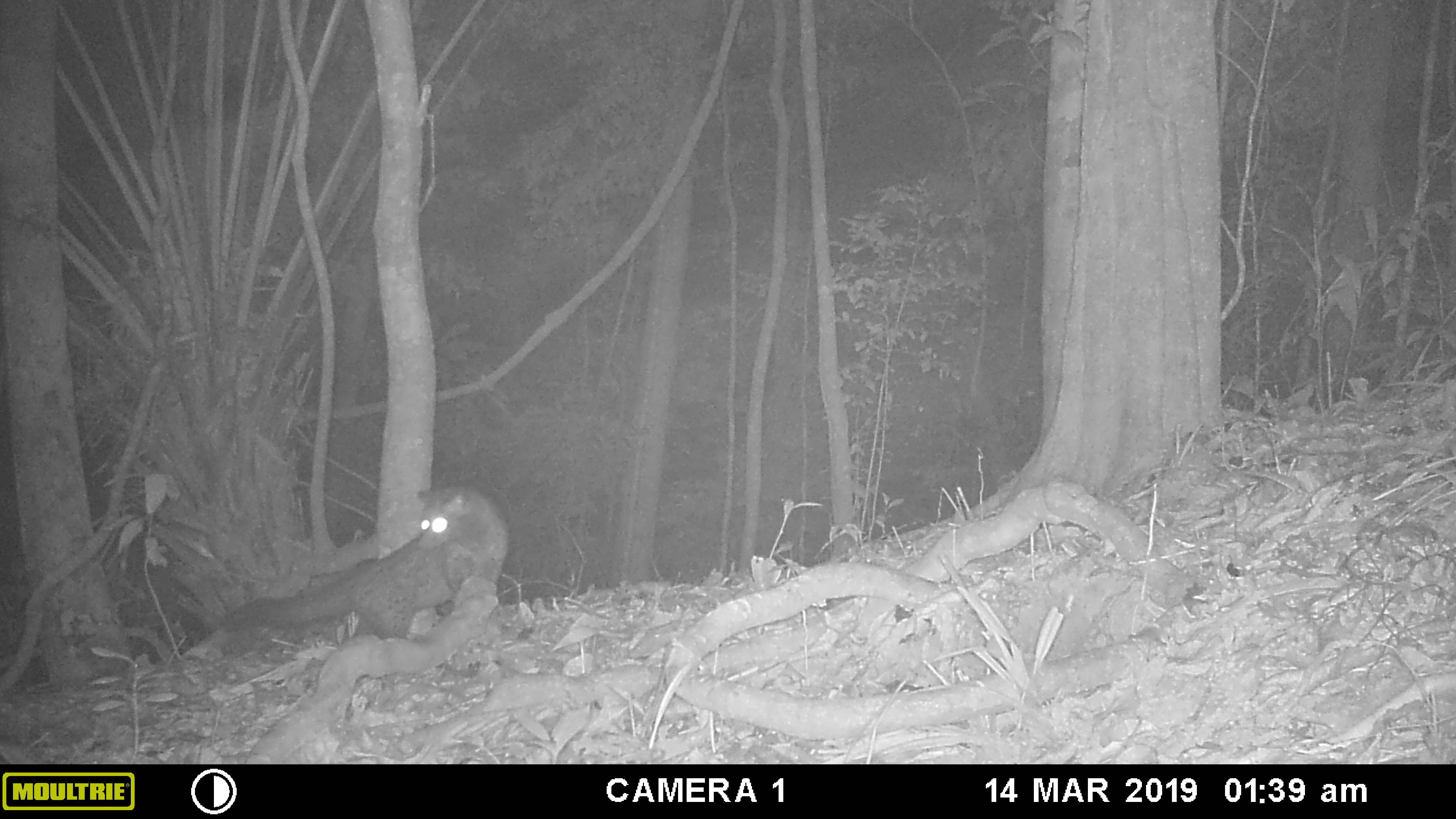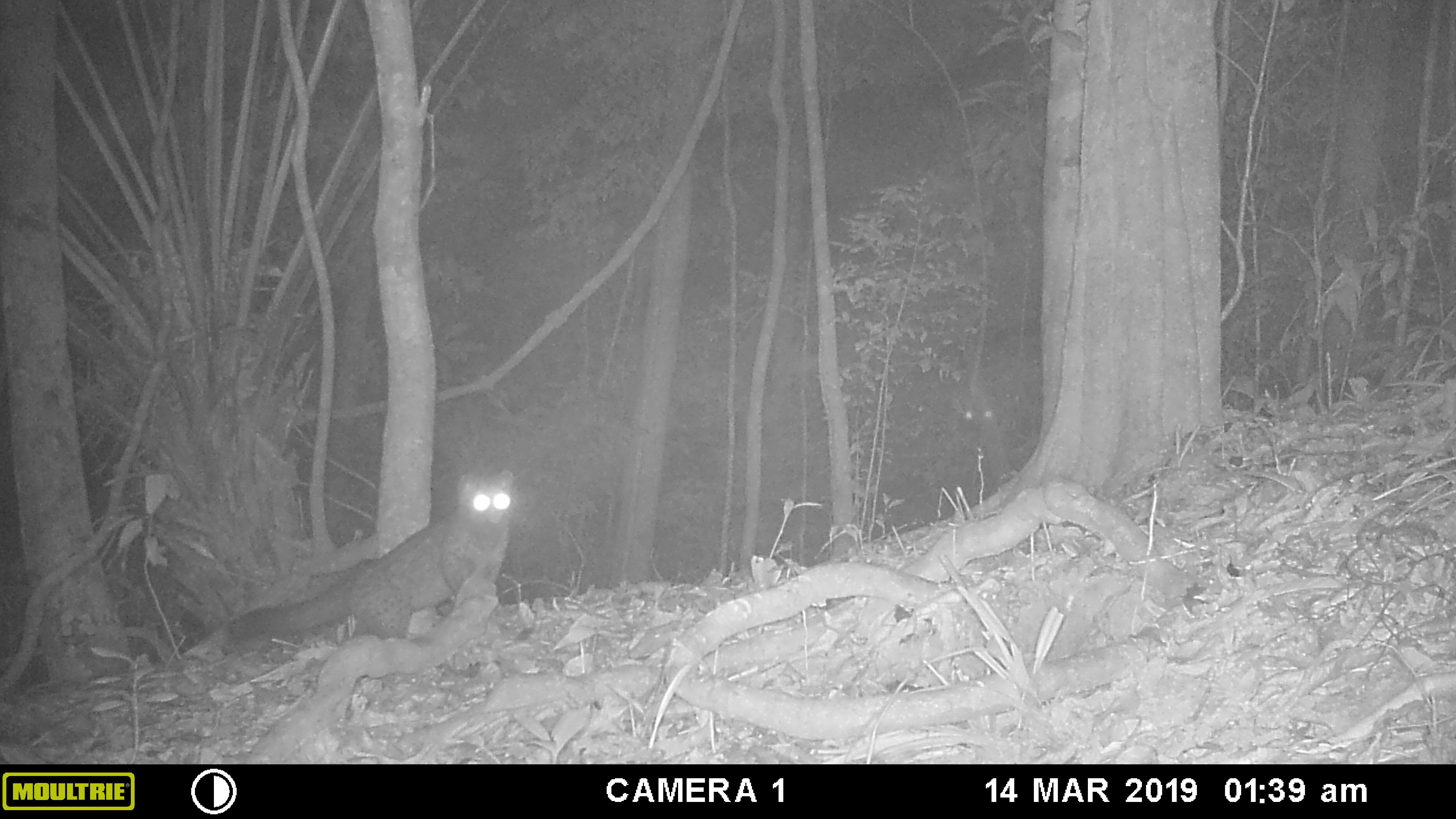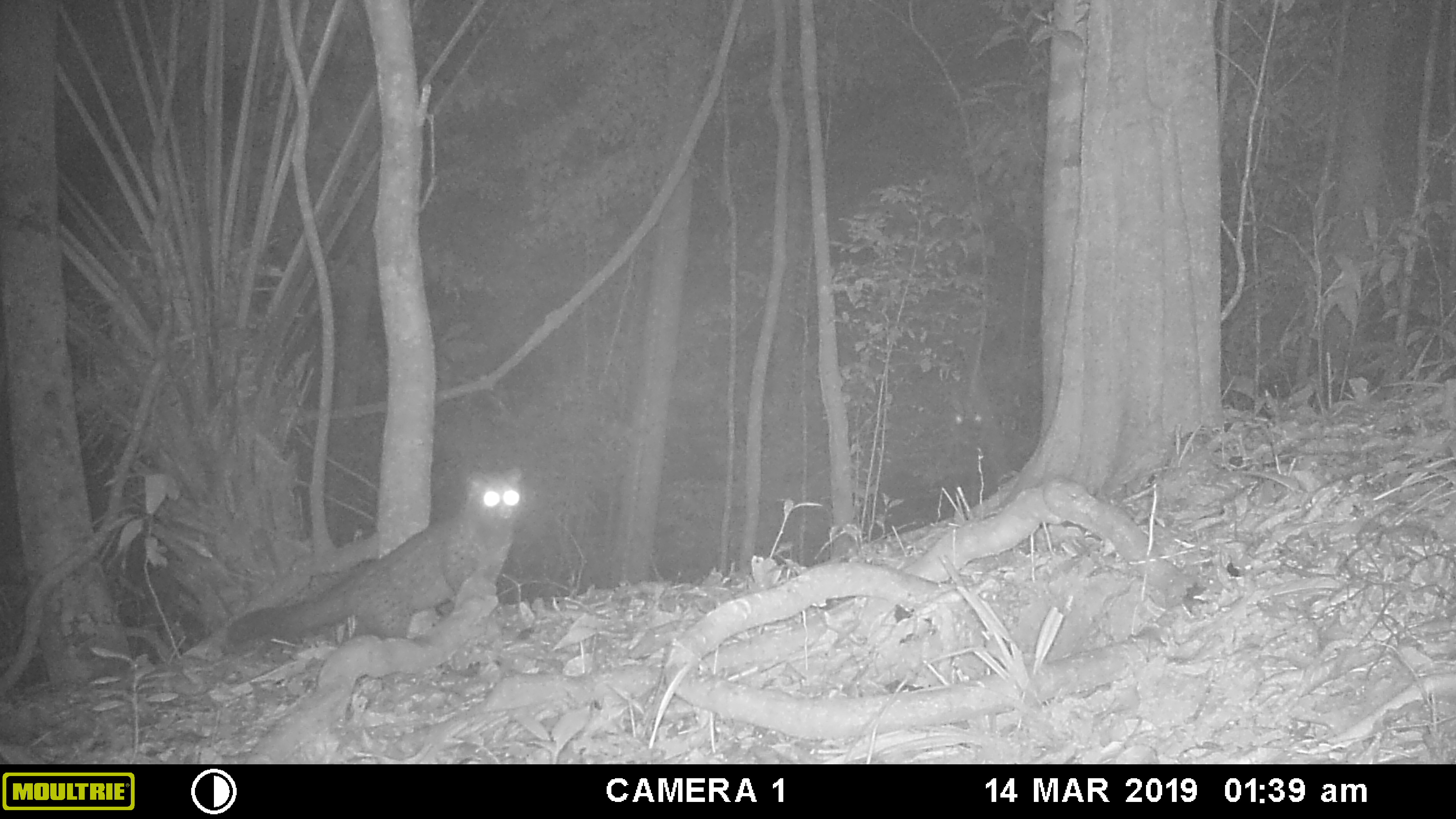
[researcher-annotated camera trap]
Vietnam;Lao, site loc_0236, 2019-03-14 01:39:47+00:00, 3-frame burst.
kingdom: Animalia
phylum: Chordata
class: Mammalia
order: Carnivora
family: Viverridae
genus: Paradoxurus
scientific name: Paradoxurus hermaphroditus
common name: common palm civet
Common palm civet (Paradoxurus hermaphroditus). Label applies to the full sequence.